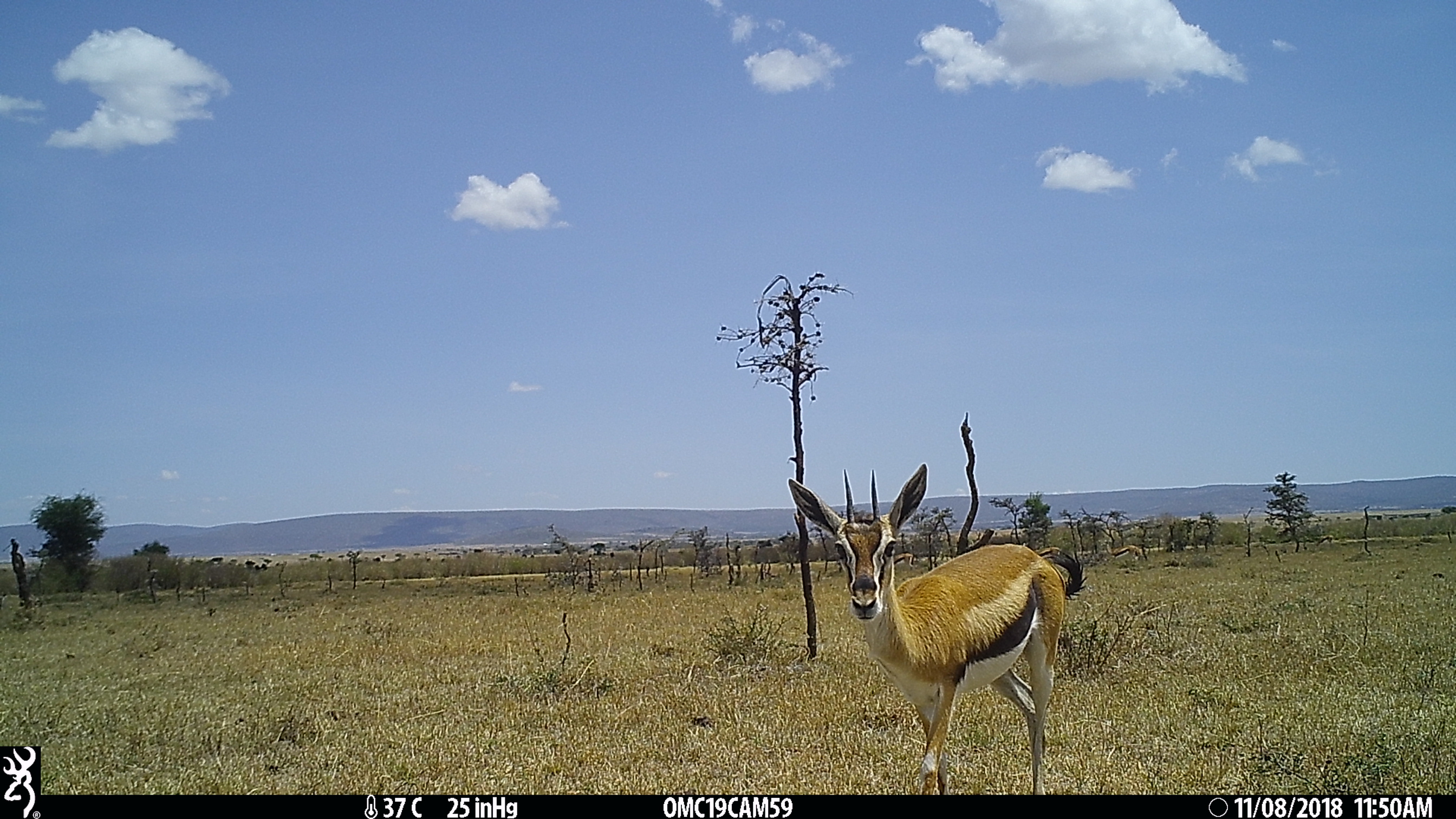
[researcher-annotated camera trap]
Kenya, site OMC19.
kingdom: Animalia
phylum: Chordata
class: Mammalia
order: Artiodactyla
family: Bovidae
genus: Eudorcas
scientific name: Eudorcas thomsonii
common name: thomon's gazelle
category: gazelle thomsons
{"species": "gazelle thomsons (thomon's gazelle) (Eudorcas thomsonii)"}